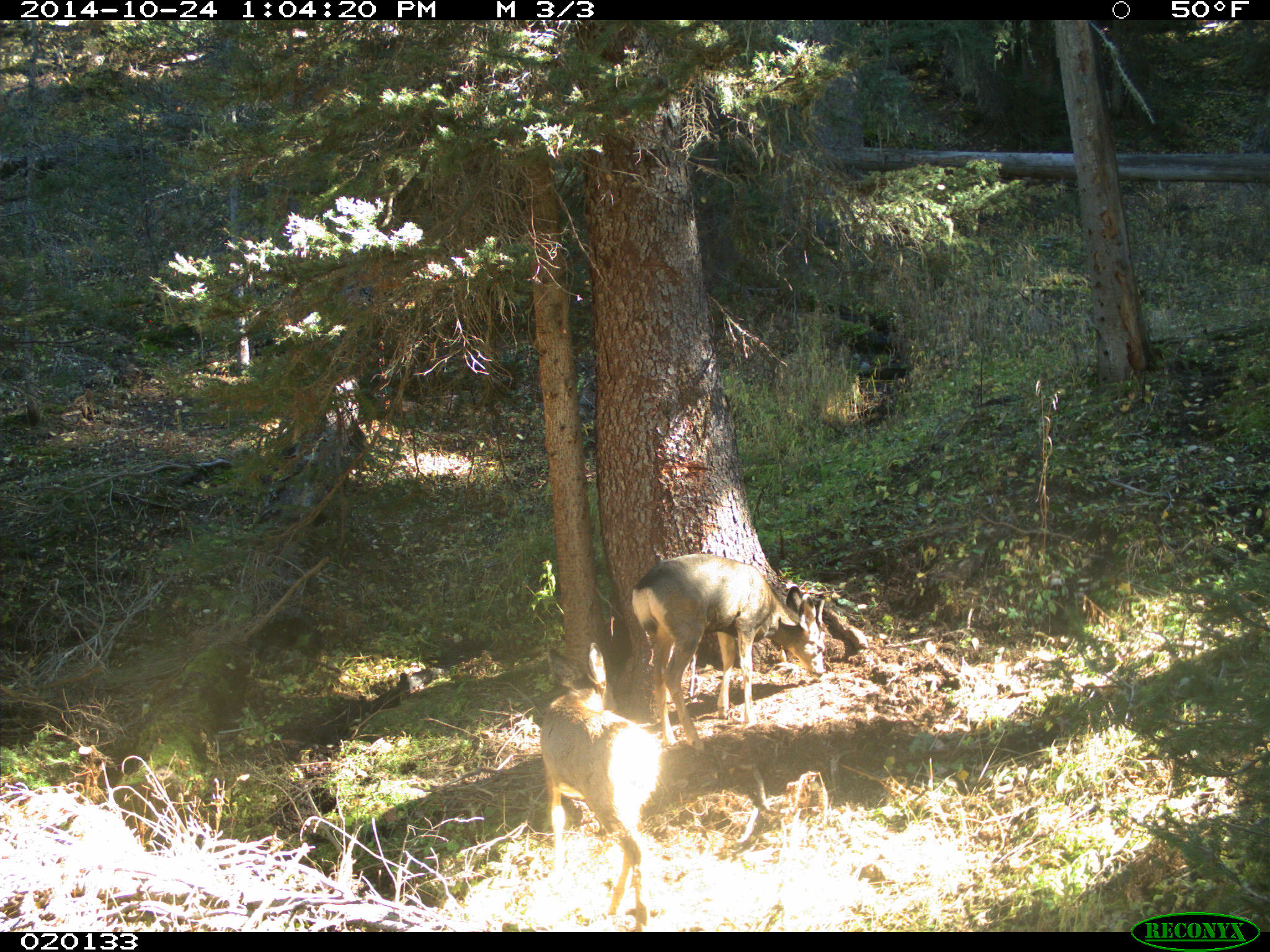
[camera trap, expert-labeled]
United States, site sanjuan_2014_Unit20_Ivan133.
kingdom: Animalia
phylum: Chordata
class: Mammalia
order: Artiodactyla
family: Cervidae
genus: Odocoileus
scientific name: Odocoileus hemionus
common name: mule deer